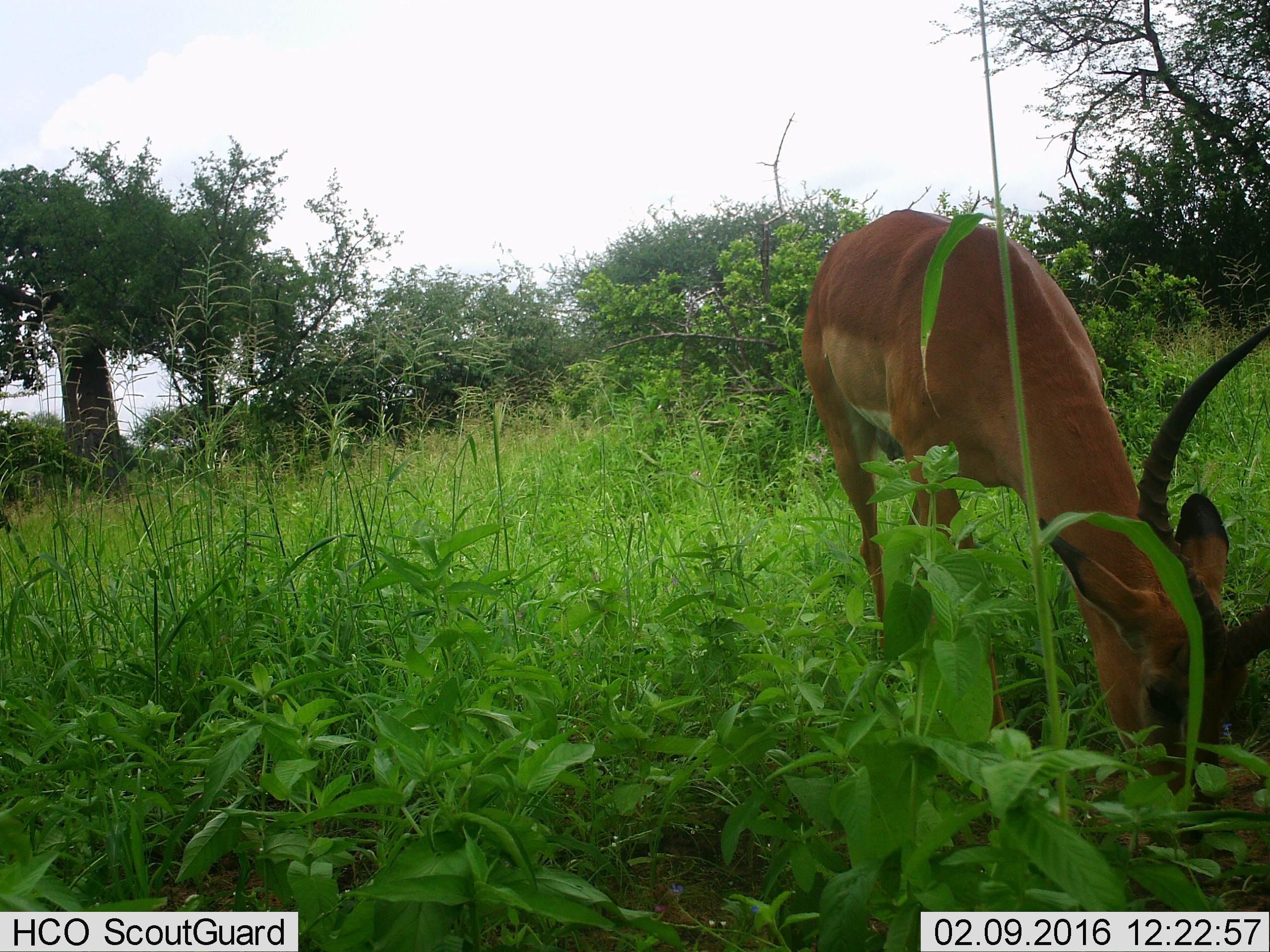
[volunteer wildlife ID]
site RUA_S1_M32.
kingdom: Animalia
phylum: Chordata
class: Mammalia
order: Artiodactyla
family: Bovidae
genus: Aepyceros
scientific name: Aepyceros melampus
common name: impala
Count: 1.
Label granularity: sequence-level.